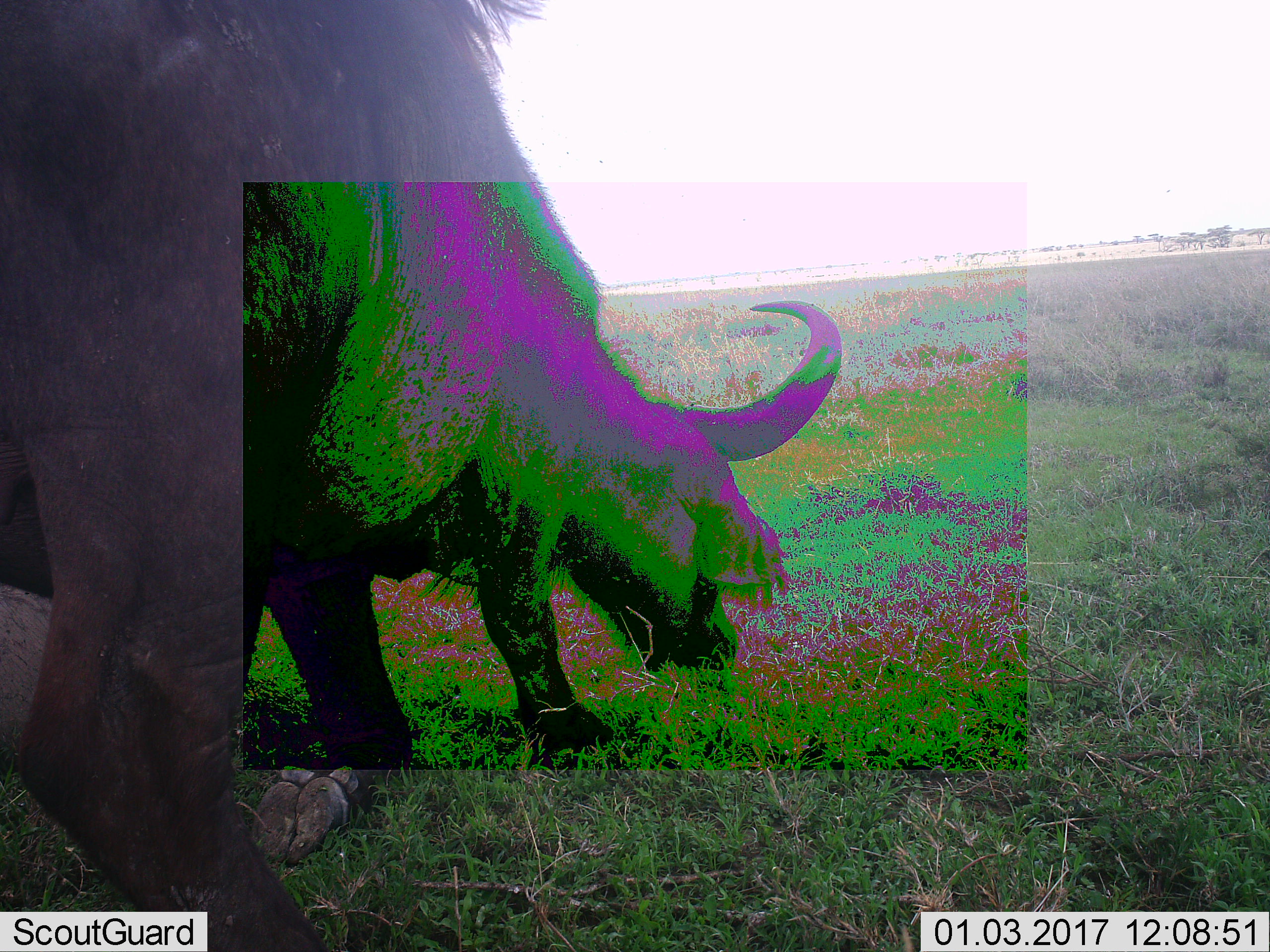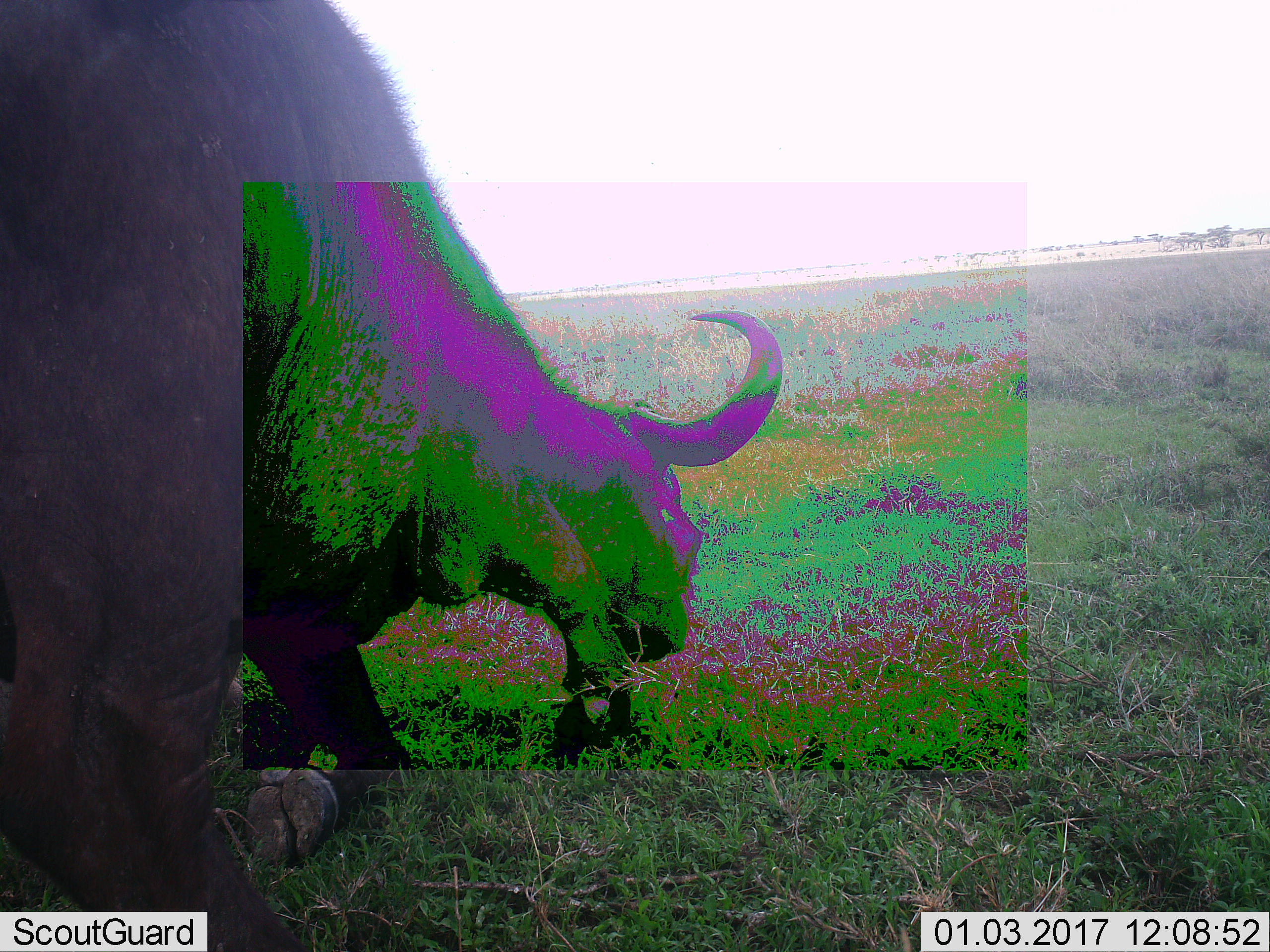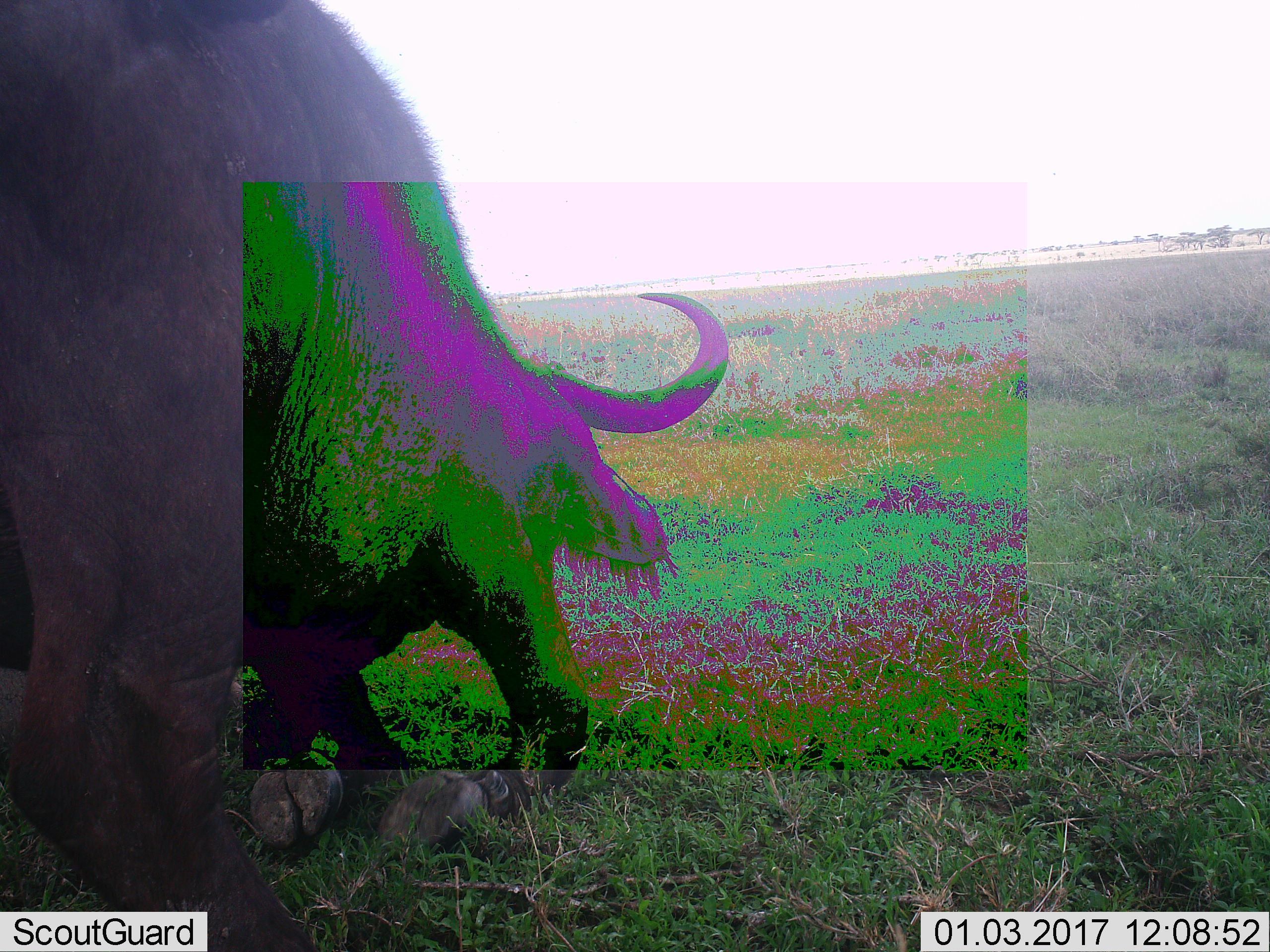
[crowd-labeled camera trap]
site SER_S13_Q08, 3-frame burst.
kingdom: Animalia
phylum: Chordata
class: Mammalia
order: Artiodactyla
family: Bovidae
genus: Syncerus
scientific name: Syncerus caffer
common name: african buffalo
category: buffalo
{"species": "buffalo (african buffalo) (Syncerus caffer)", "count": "1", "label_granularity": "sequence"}